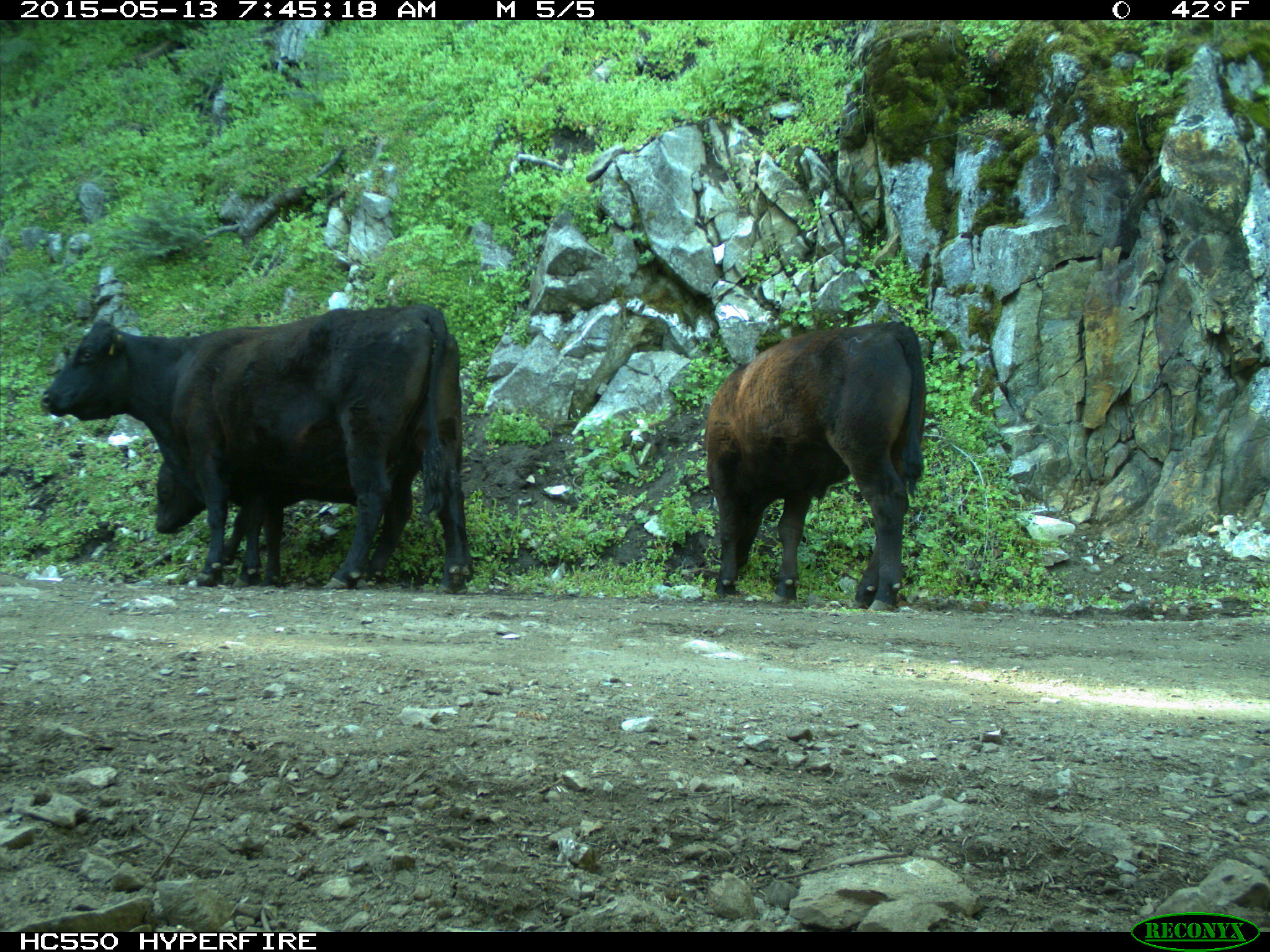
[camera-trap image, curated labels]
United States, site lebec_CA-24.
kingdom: Animalia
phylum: Chordata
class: Mammalia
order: Artiodactyla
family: Bovidae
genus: Bos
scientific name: Bos taurus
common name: domestic cow